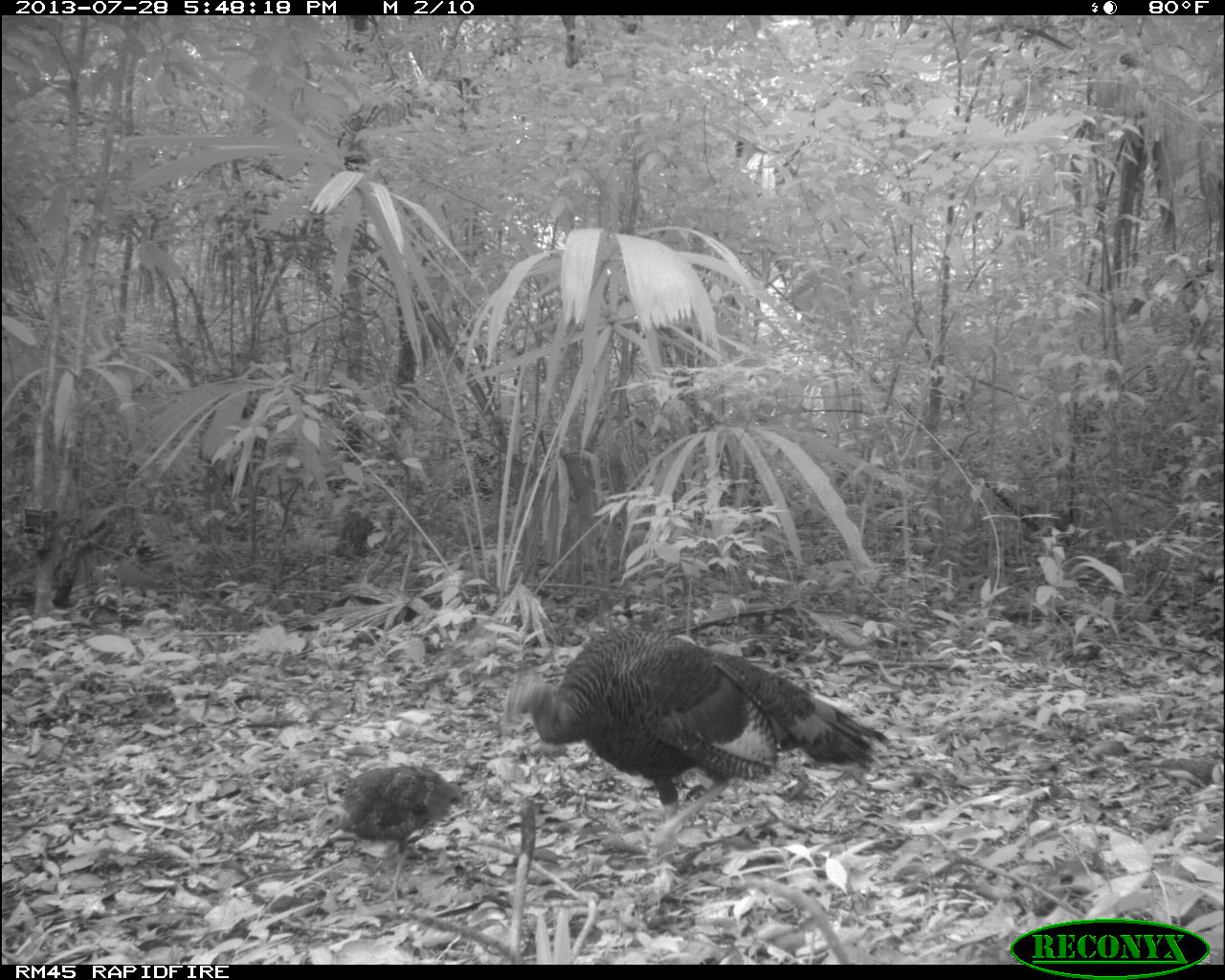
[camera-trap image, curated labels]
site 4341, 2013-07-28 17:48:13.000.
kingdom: Animalia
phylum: Chordata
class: Aves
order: Galliformes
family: Phasianidae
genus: Meleagris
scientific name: Meleagris ocellata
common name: ocellated turkey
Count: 2.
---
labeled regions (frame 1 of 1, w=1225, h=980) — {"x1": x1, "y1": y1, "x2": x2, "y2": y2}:
meleagris ocellata: {"x1": 501, "y1": 626, "x2": 889, "y2": 858}; {"x1": 306, "y1": 761, "x2": 469, "y2": 906}